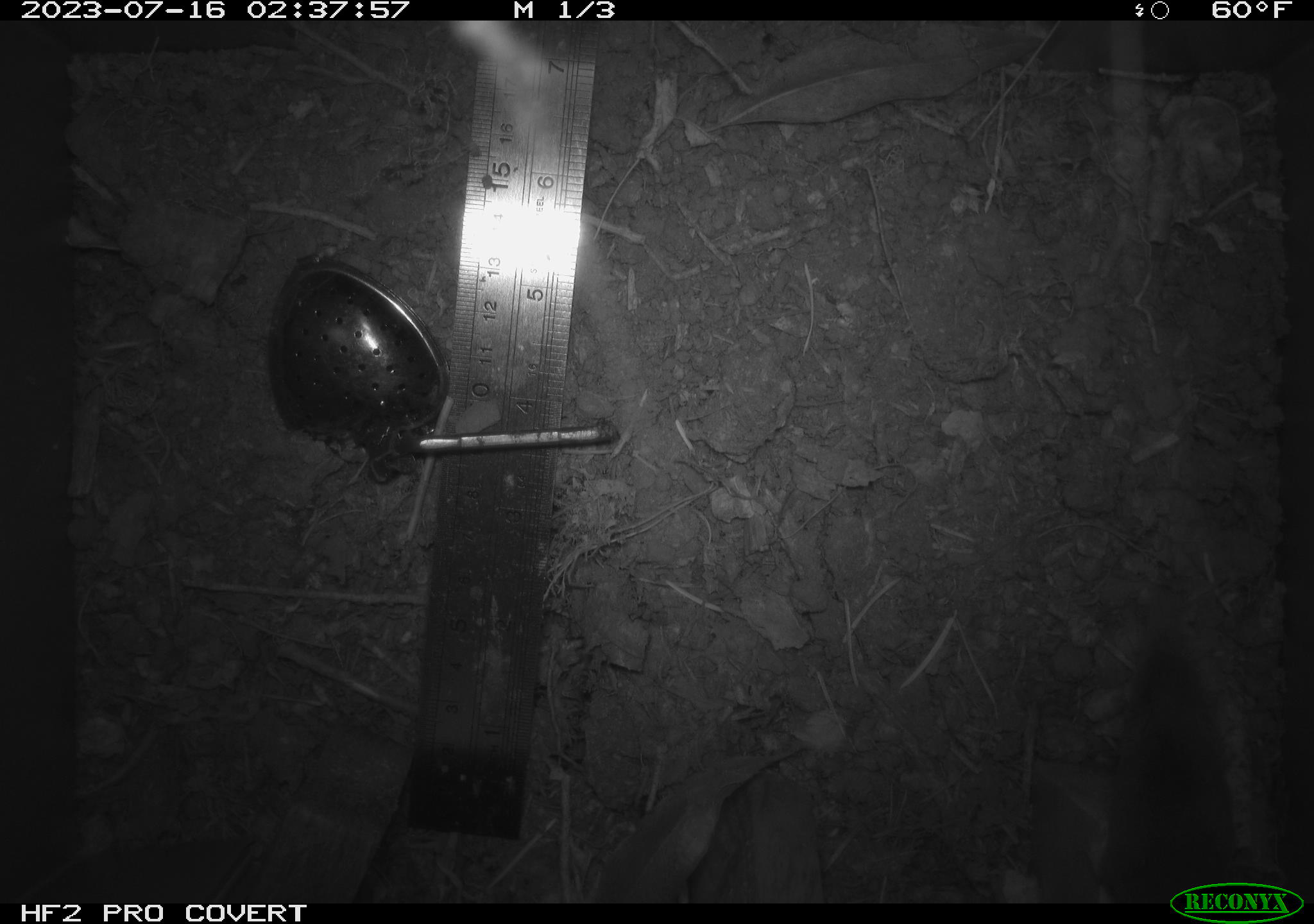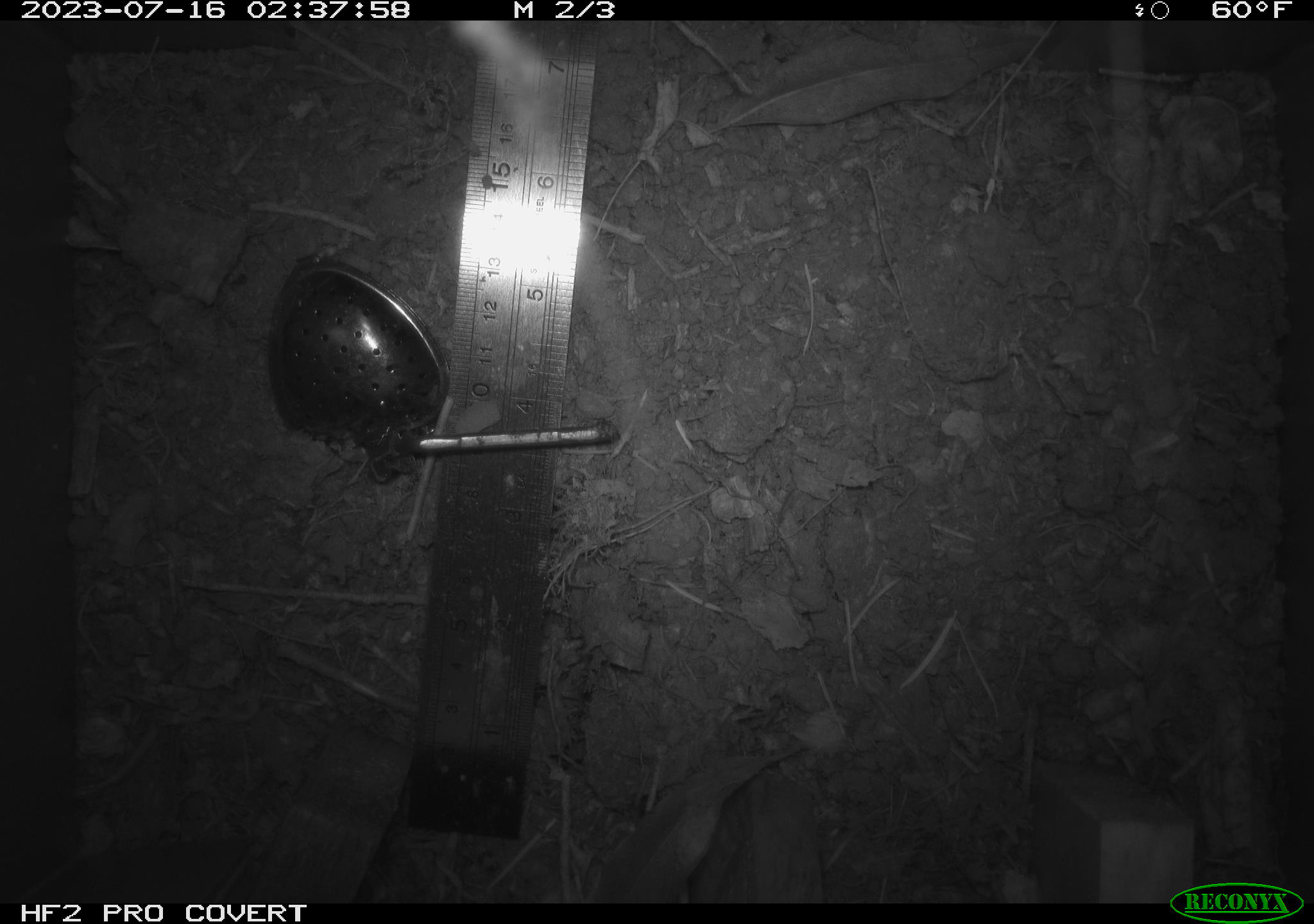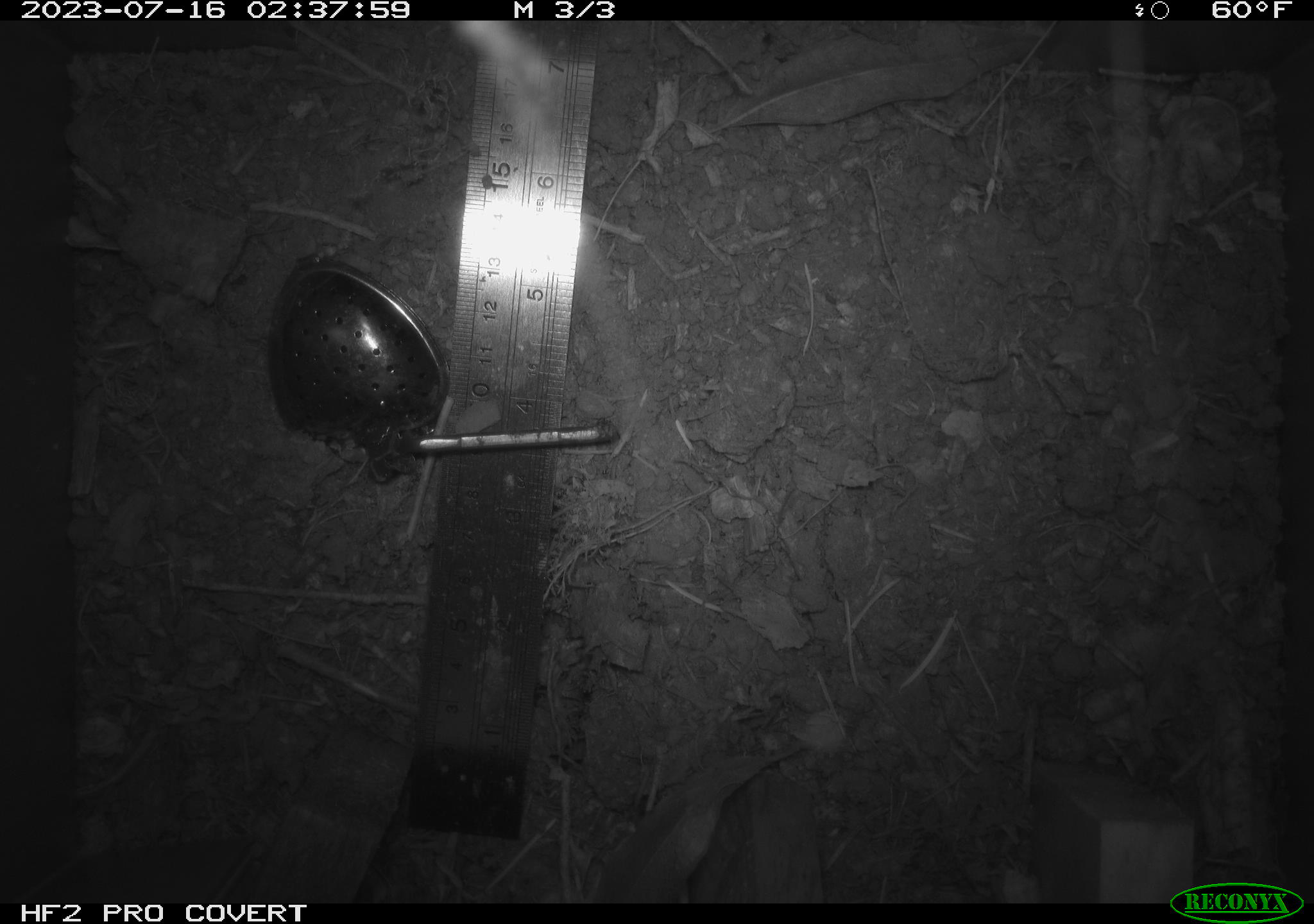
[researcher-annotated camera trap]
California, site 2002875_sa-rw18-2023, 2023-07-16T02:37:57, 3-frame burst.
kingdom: Animalia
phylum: Chordata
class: Mammalia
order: Eulipotyphla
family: Soricidae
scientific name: Soricidae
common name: shrews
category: soricidae family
Soricidae family (shrews) (Soricidae).